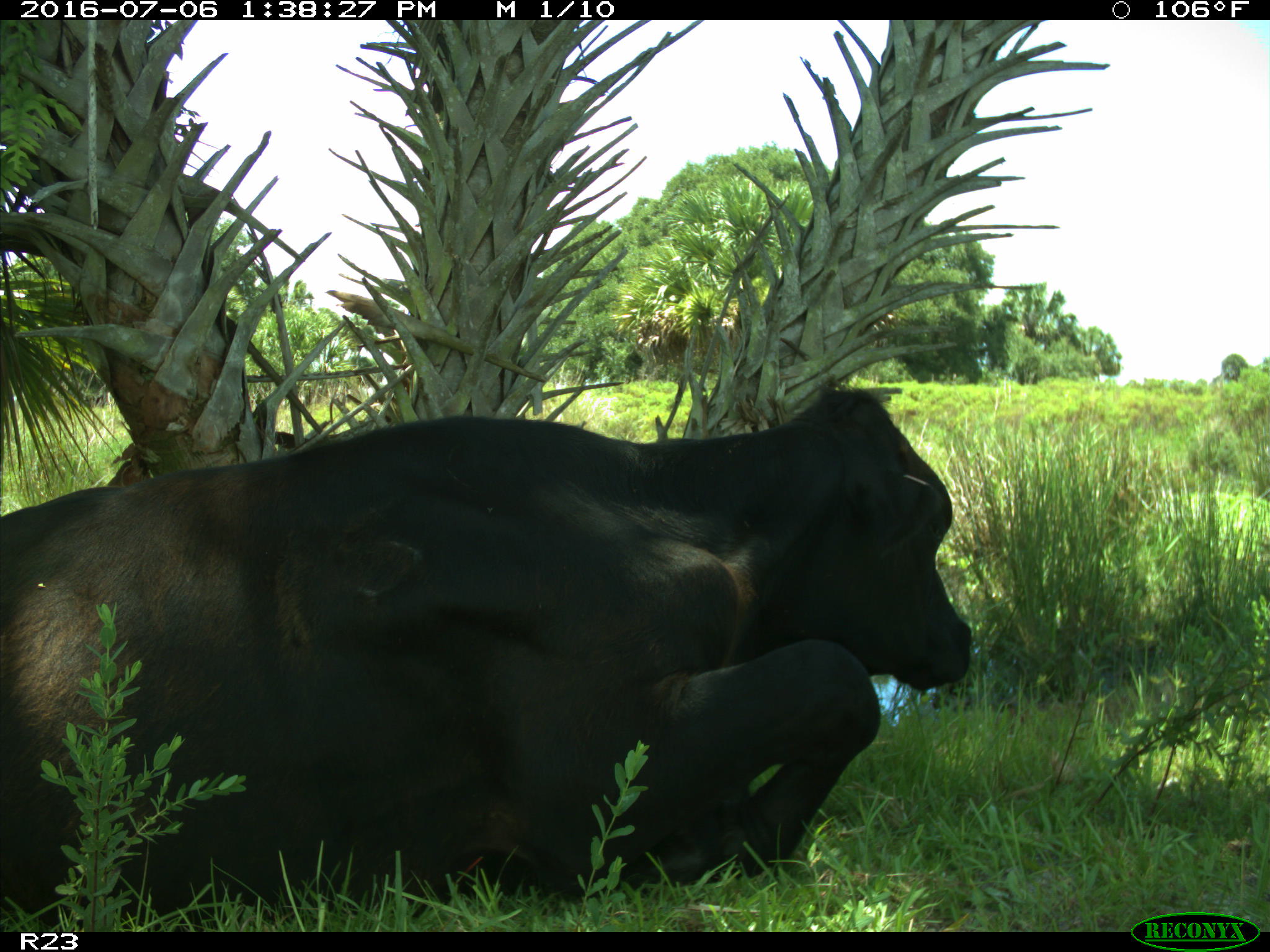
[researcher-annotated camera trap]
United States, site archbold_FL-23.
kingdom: Animalia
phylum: Chordata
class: Mammalia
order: Artiodactyla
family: Bovidae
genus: Bos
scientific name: Bos taurus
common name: domestic cow